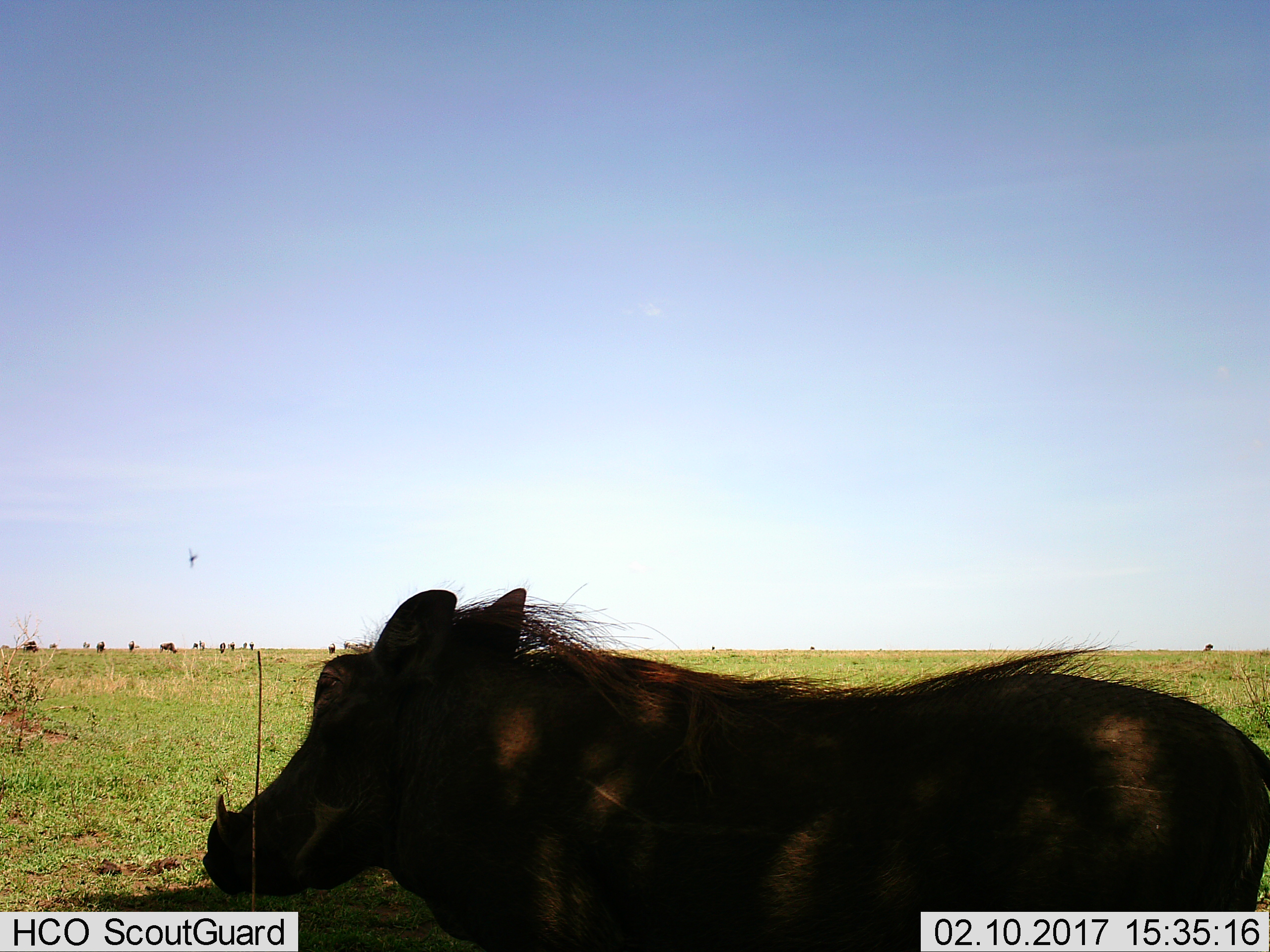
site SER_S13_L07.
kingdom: Animalia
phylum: Chordata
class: Mammalia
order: Artiodactyla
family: Suidae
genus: Phacochoerus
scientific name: Phacochoerus africanus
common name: warthog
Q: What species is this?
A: Warthog (Phacochoerus africanus).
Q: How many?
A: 1.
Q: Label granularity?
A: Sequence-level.